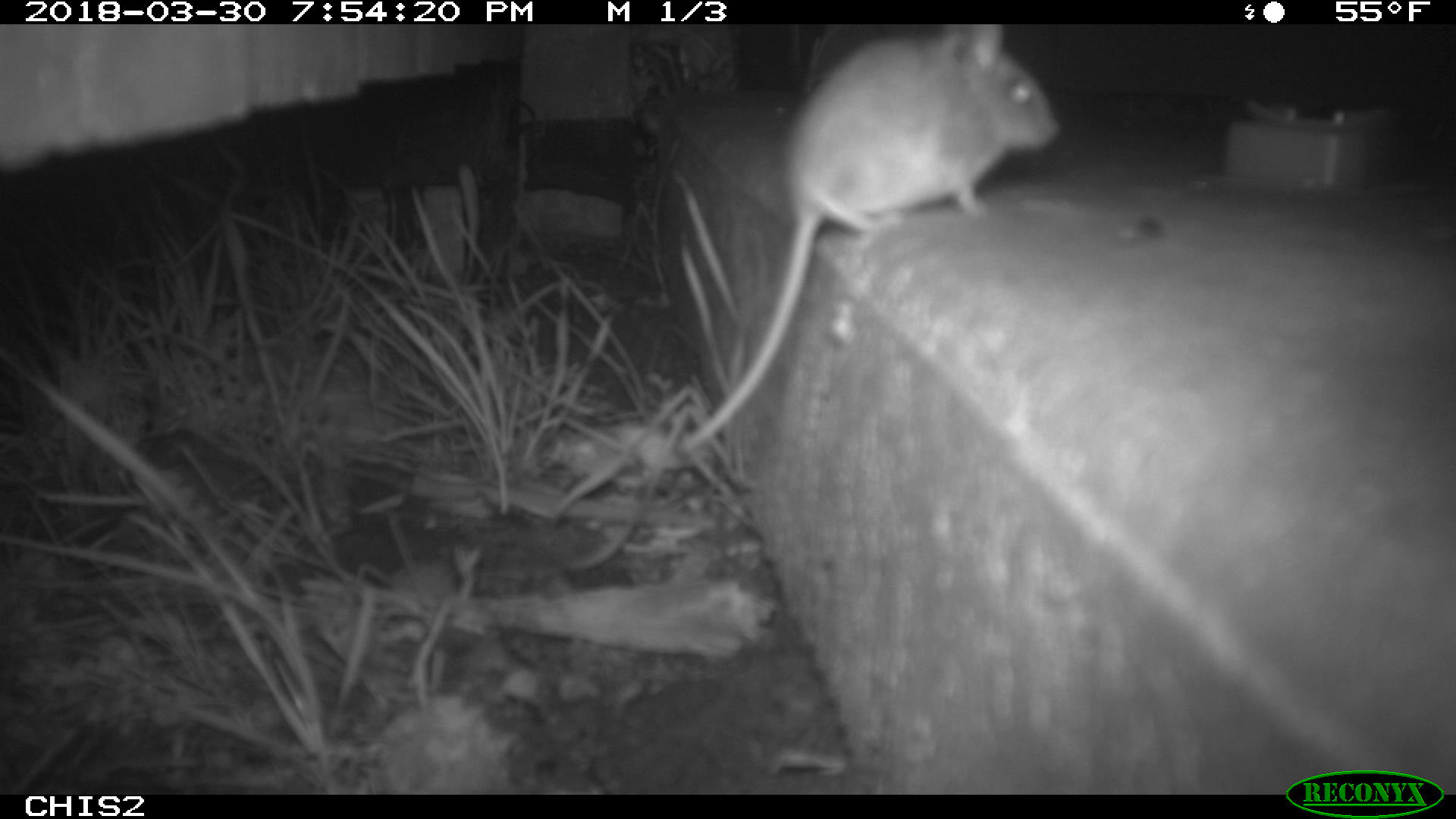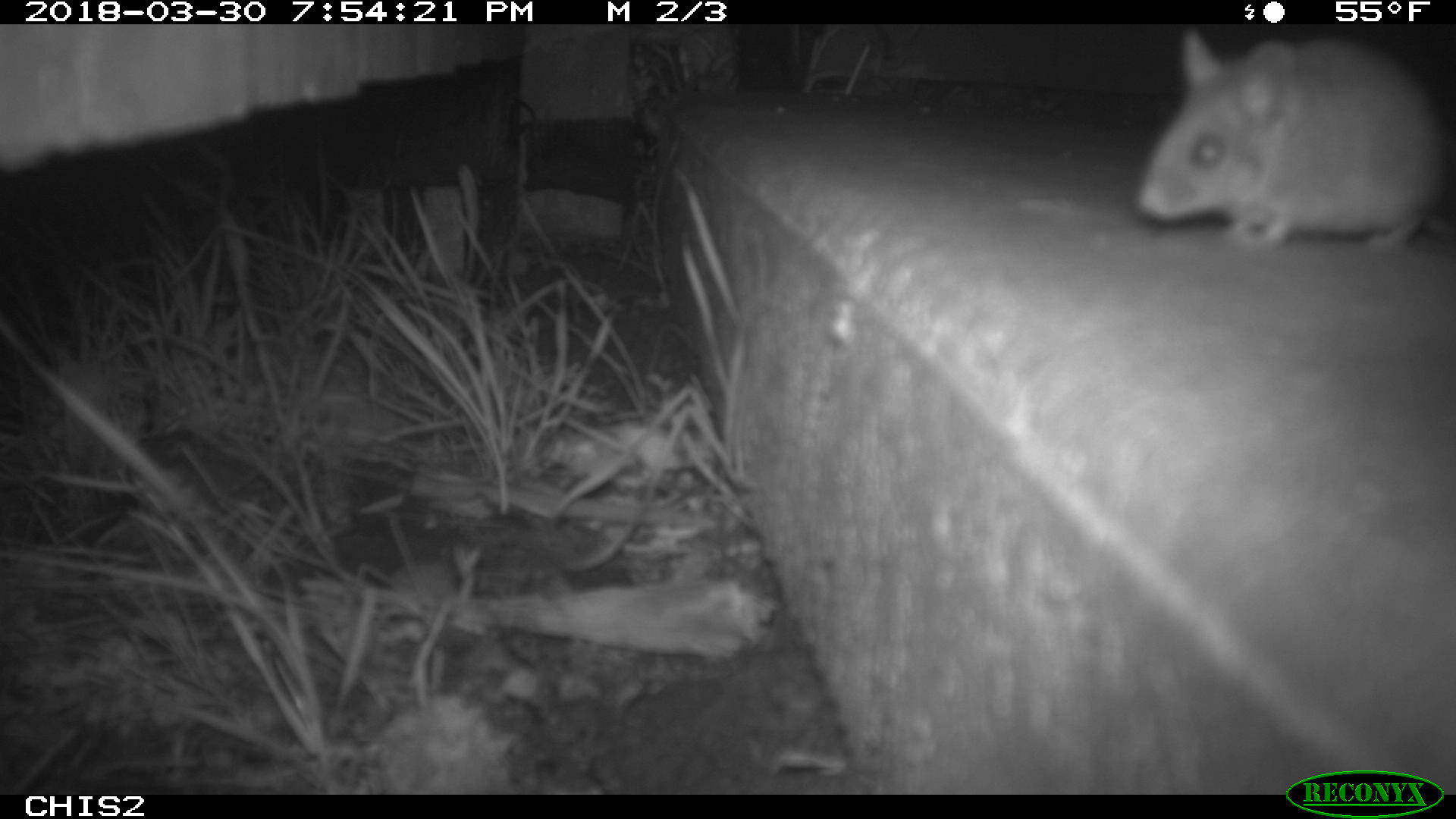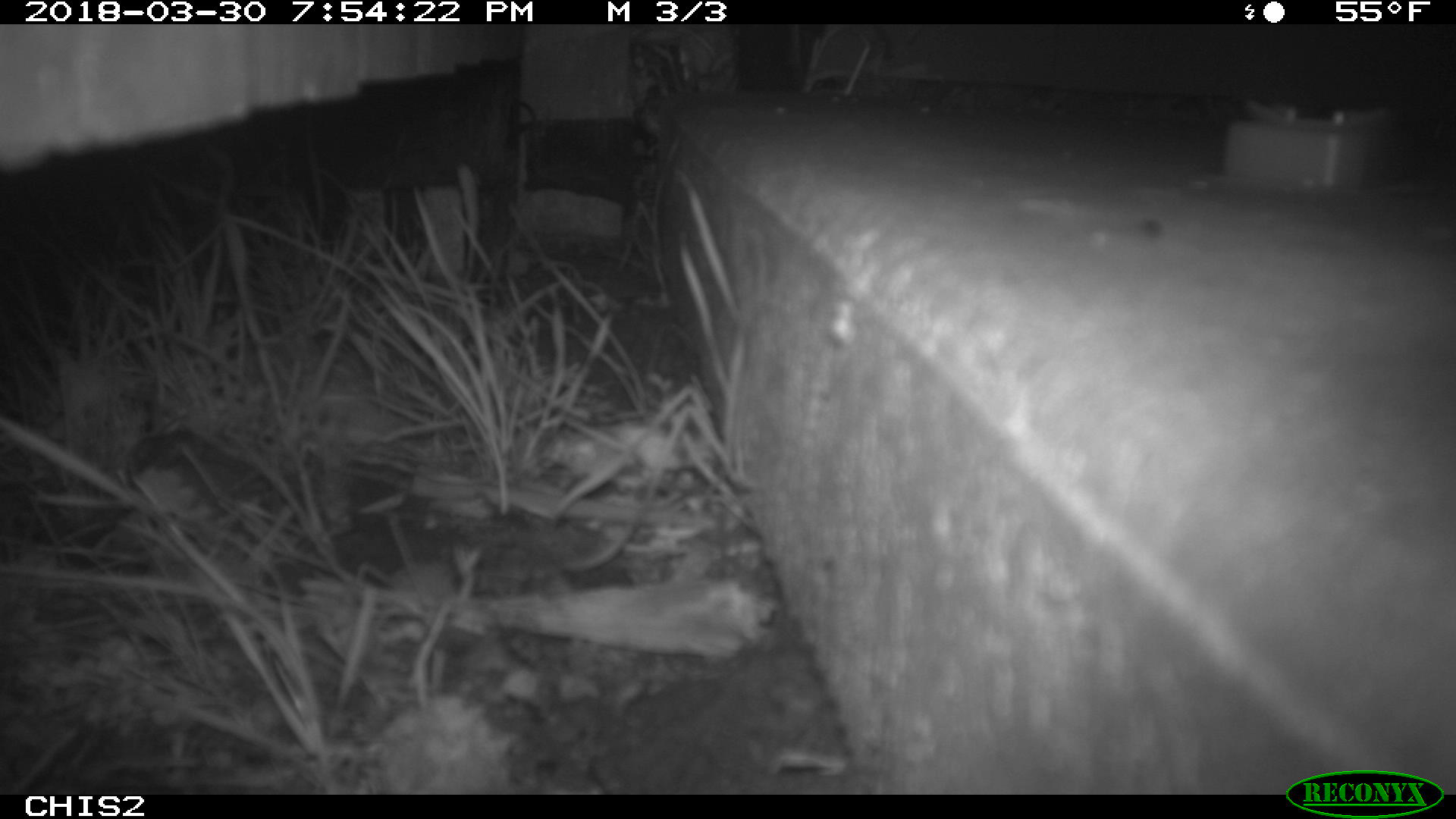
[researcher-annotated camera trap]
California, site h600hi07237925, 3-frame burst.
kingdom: Animalia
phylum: Chordata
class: Mammalia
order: Rodentia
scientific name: Rodentia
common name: rodent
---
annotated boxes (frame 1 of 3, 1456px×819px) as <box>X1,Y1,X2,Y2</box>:
rodent: <box>681,24,1060,453</box>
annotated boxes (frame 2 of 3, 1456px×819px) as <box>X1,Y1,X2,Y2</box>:
rodent: <box>1135,28,1455,249</box>